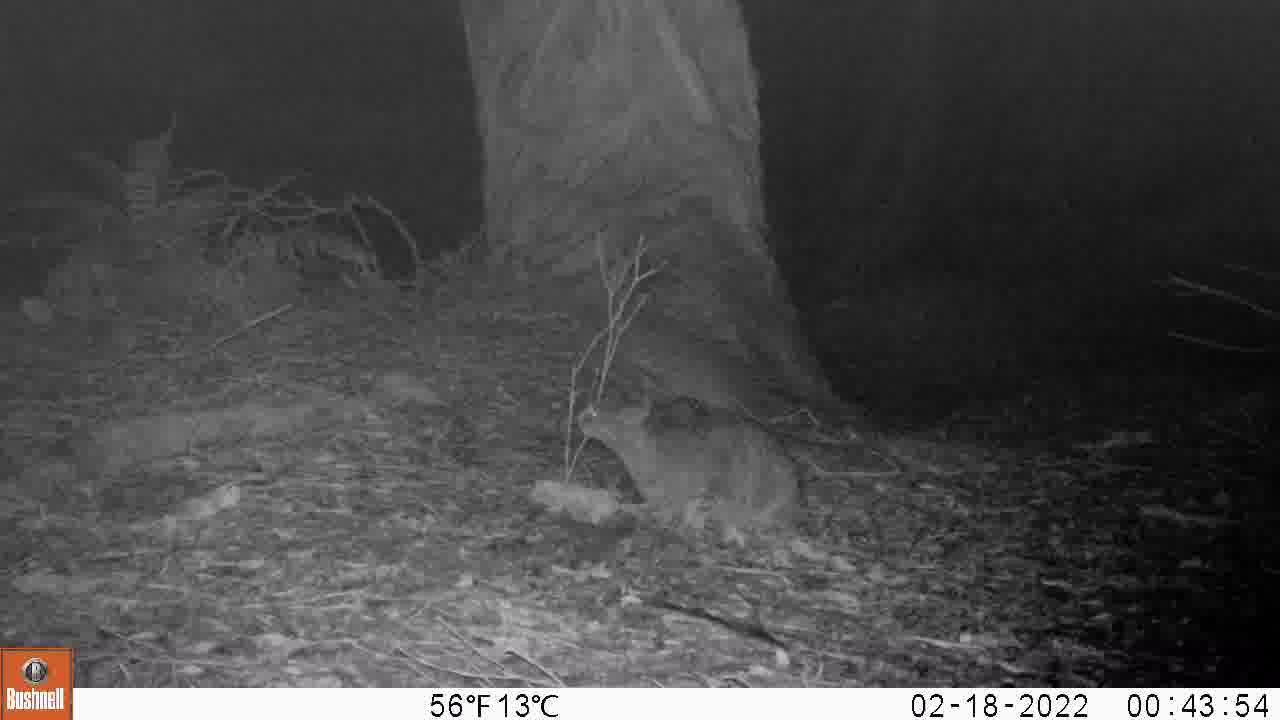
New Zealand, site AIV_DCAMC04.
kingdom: Animalia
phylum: Chordata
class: Mammalia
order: Carnivora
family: Felidae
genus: Felis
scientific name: Felis catus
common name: domestic cat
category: cat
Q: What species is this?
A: Cat (domestic cat) (Felis catus).